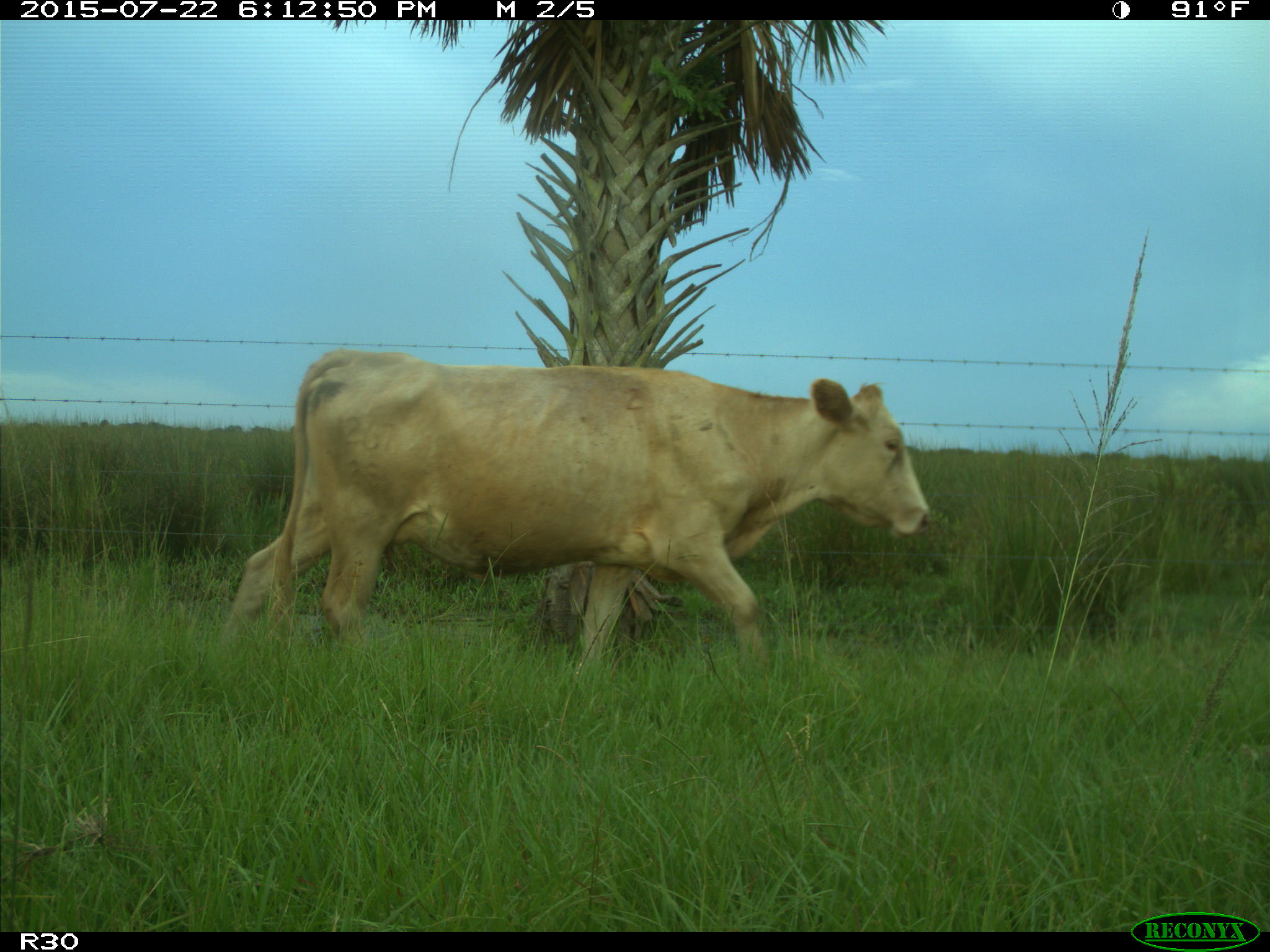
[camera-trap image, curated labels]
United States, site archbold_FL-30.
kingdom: Animalia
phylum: Chordata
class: Mammalia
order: Artiodactyla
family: Bovidae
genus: Bos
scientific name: Bos taurus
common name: domestic cow